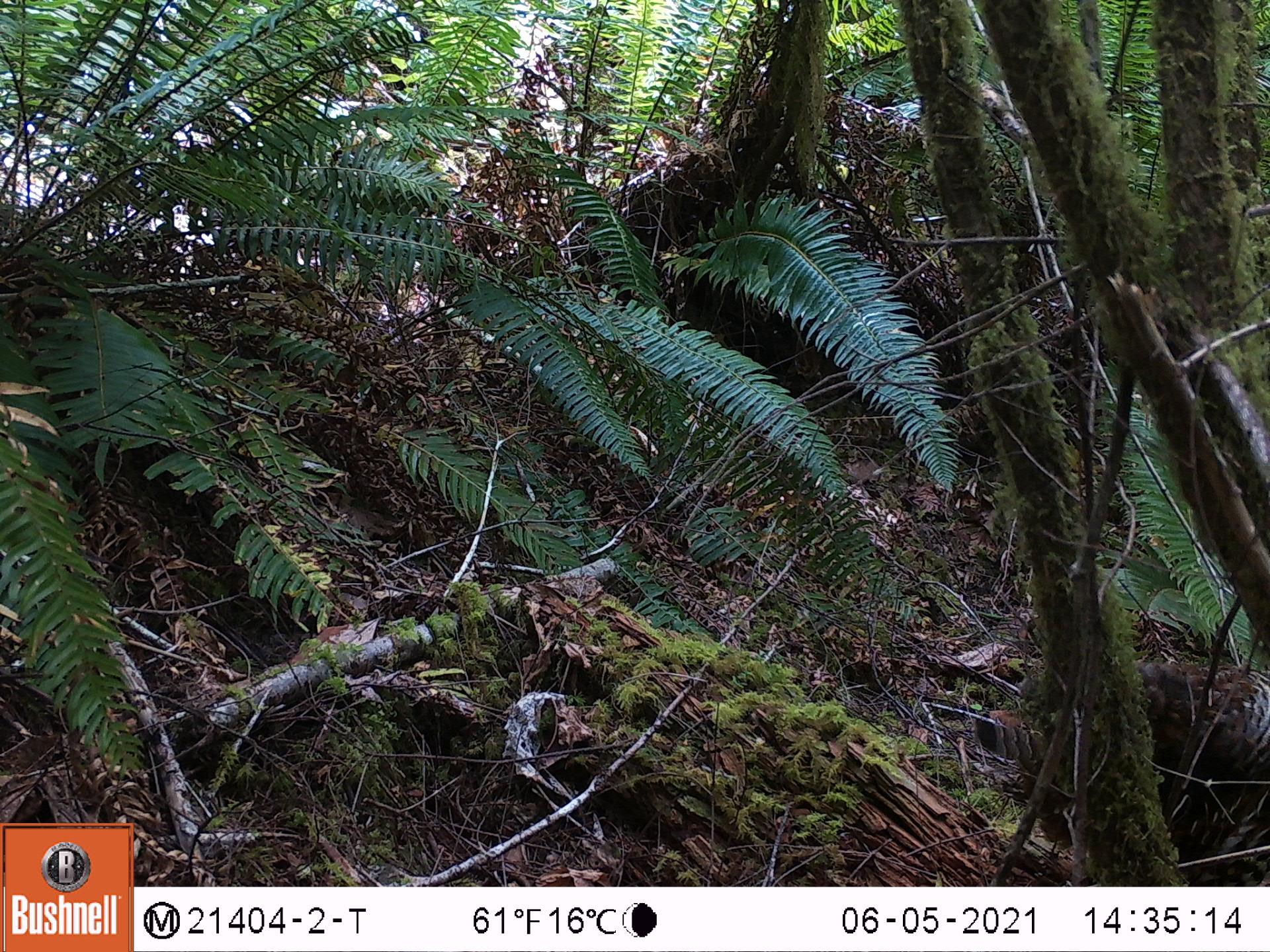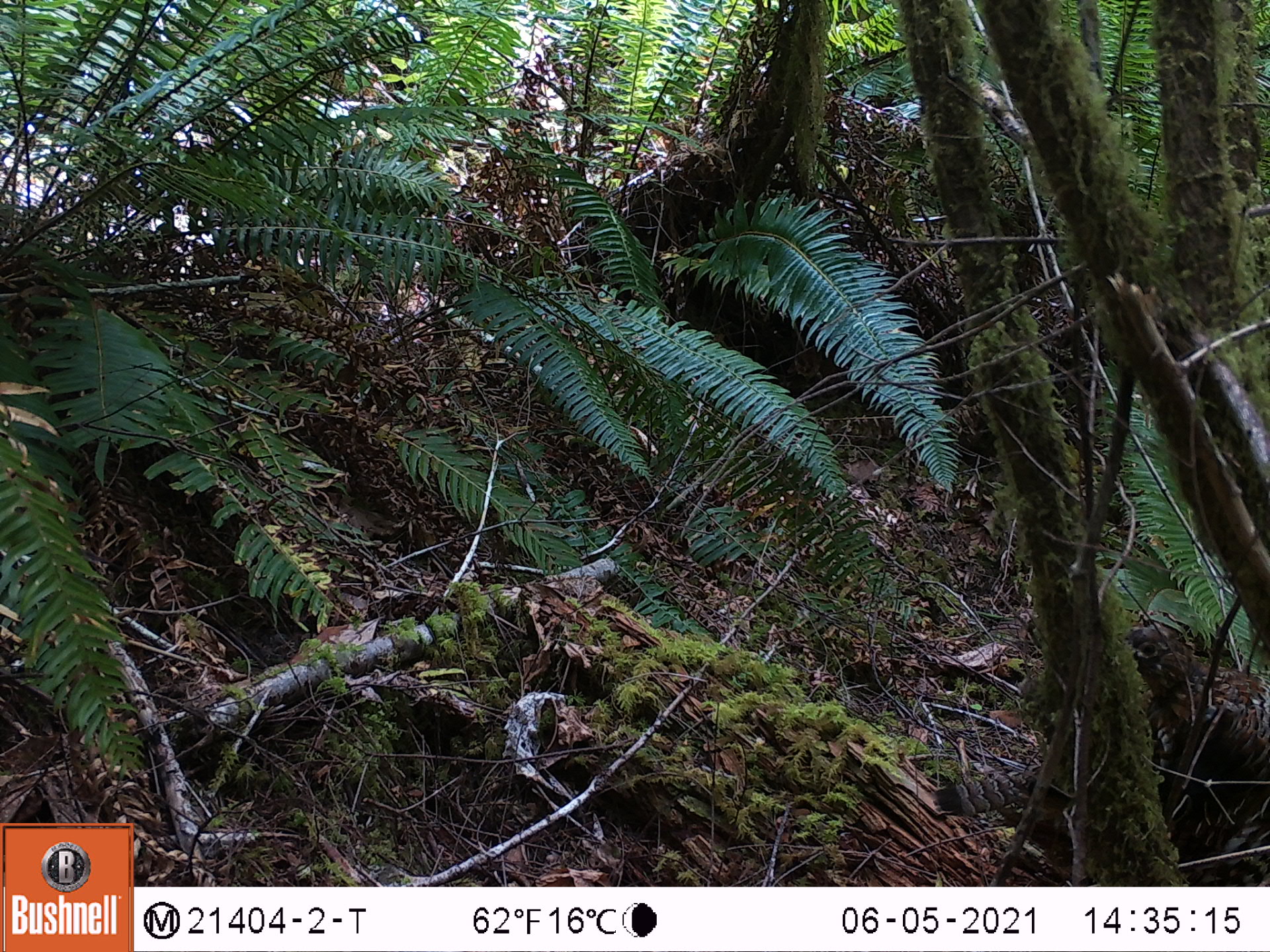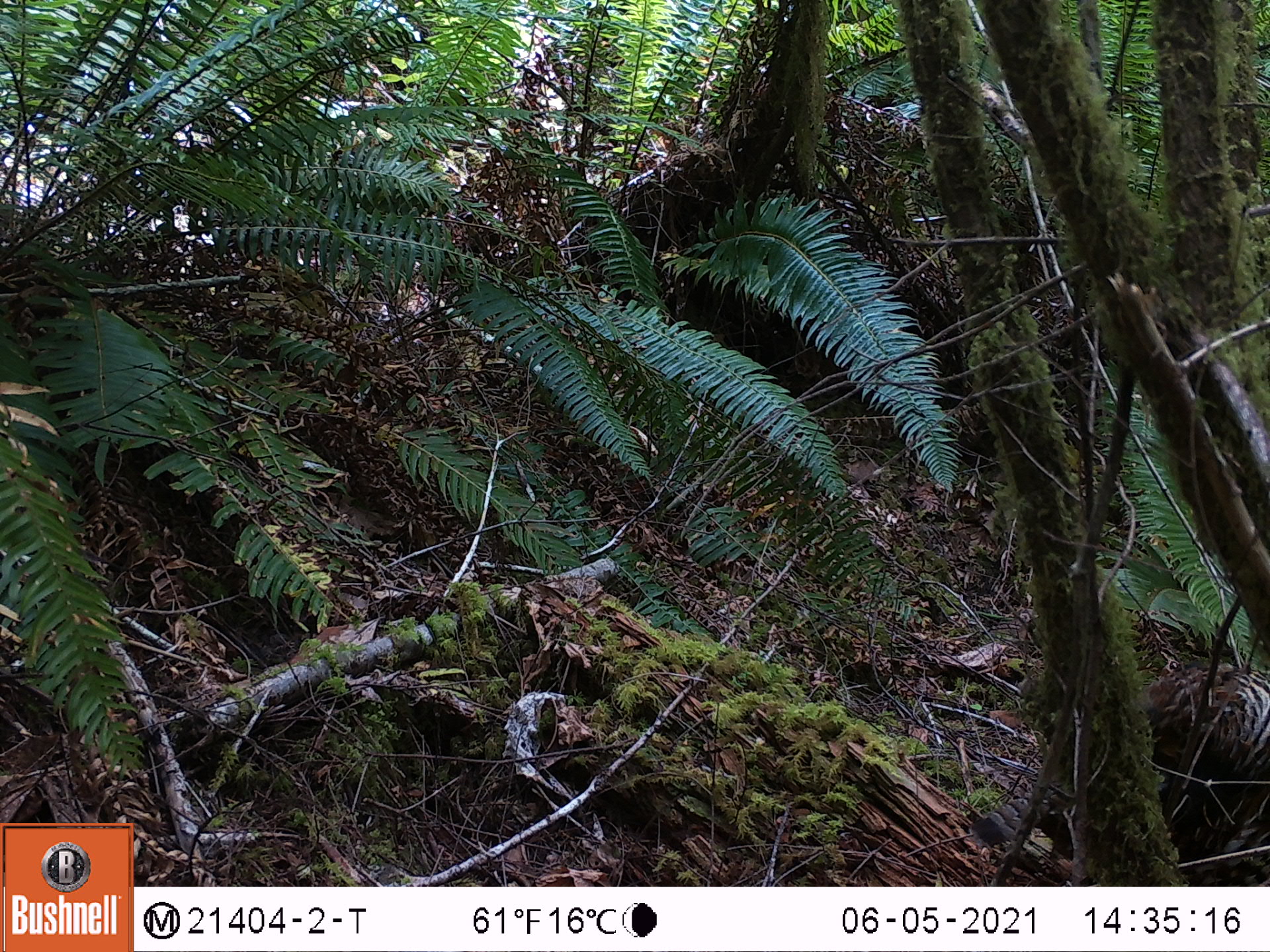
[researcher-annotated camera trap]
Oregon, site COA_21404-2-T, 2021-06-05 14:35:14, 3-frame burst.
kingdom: Animalia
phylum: Chordata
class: Aves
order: Galliformes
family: Phasianidae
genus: Bonasa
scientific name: Bonasa umbellus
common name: ruffed grouse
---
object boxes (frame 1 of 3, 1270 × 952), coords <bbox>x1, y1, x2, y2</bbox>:
ruffed grouse: <bbox>1122, 627, 1264, 798</bbox>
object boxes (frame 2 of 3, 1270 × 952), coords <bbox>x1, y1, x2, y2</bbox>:
ruffed grouse: <bbox>938, 617, 1269, 837</bbox>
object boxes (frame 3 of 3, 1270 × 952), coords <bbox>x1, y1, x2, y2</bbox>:
ruffed grouse: <bbox>961, 660, 1268, 847</bbox>